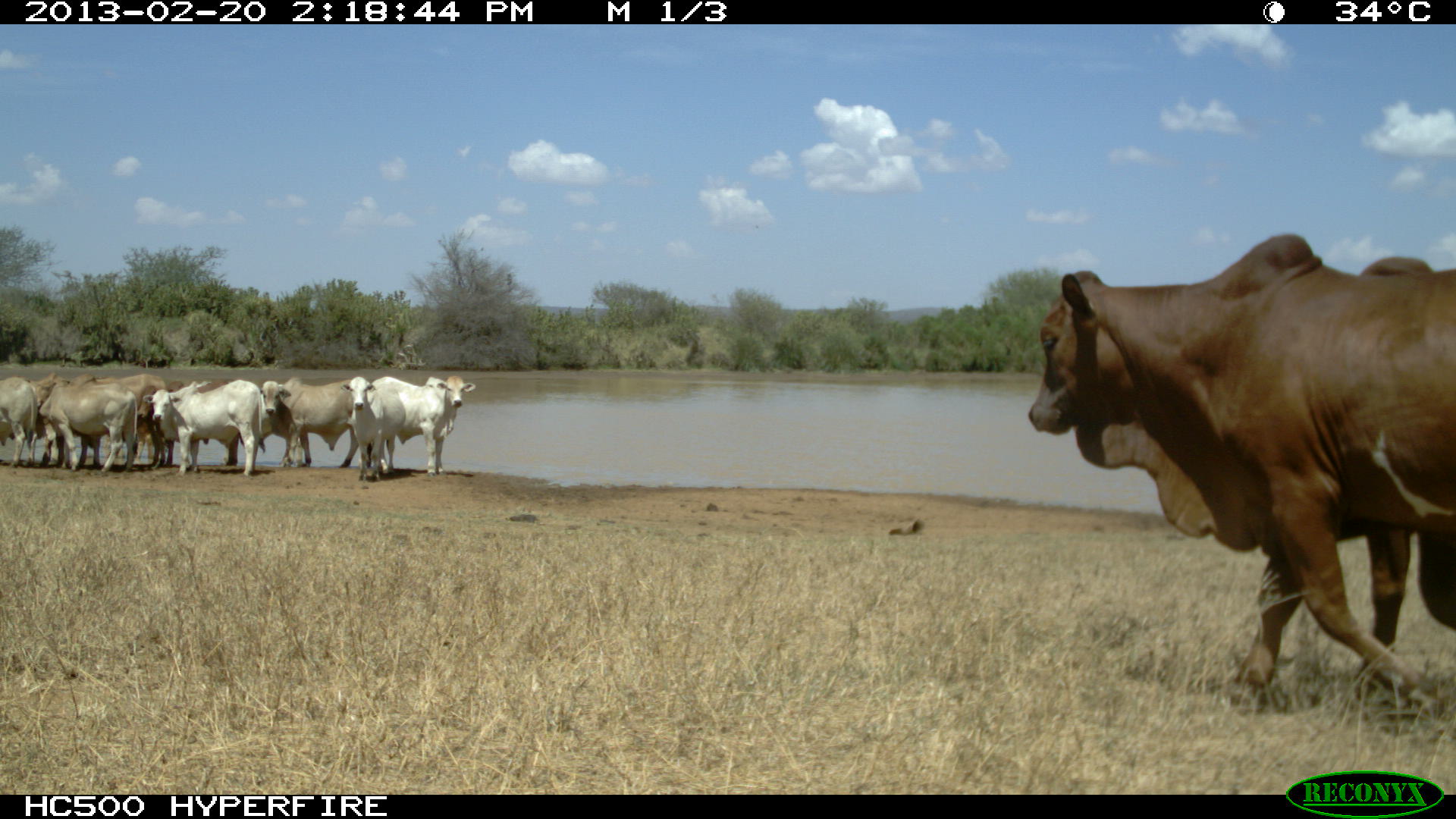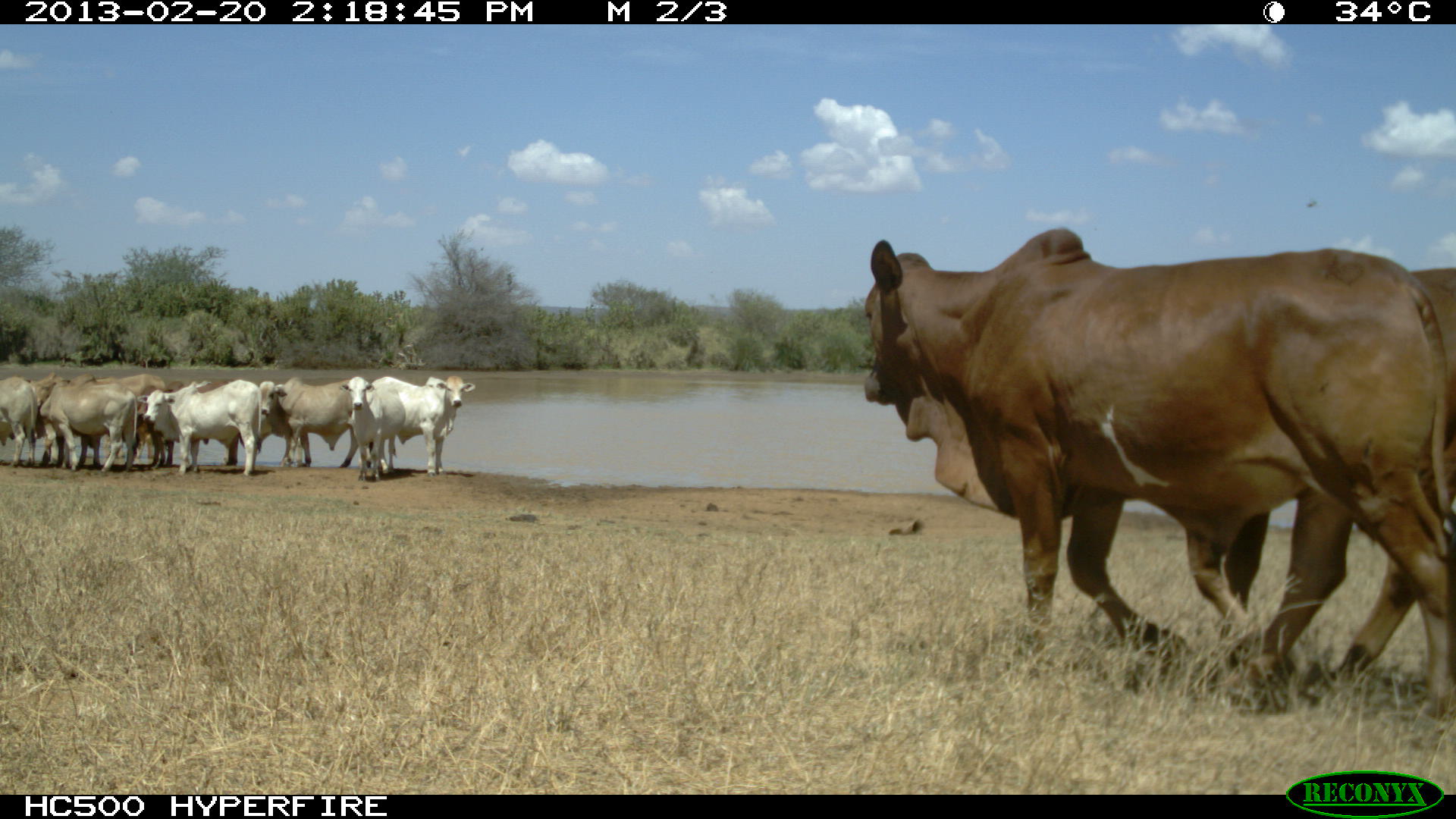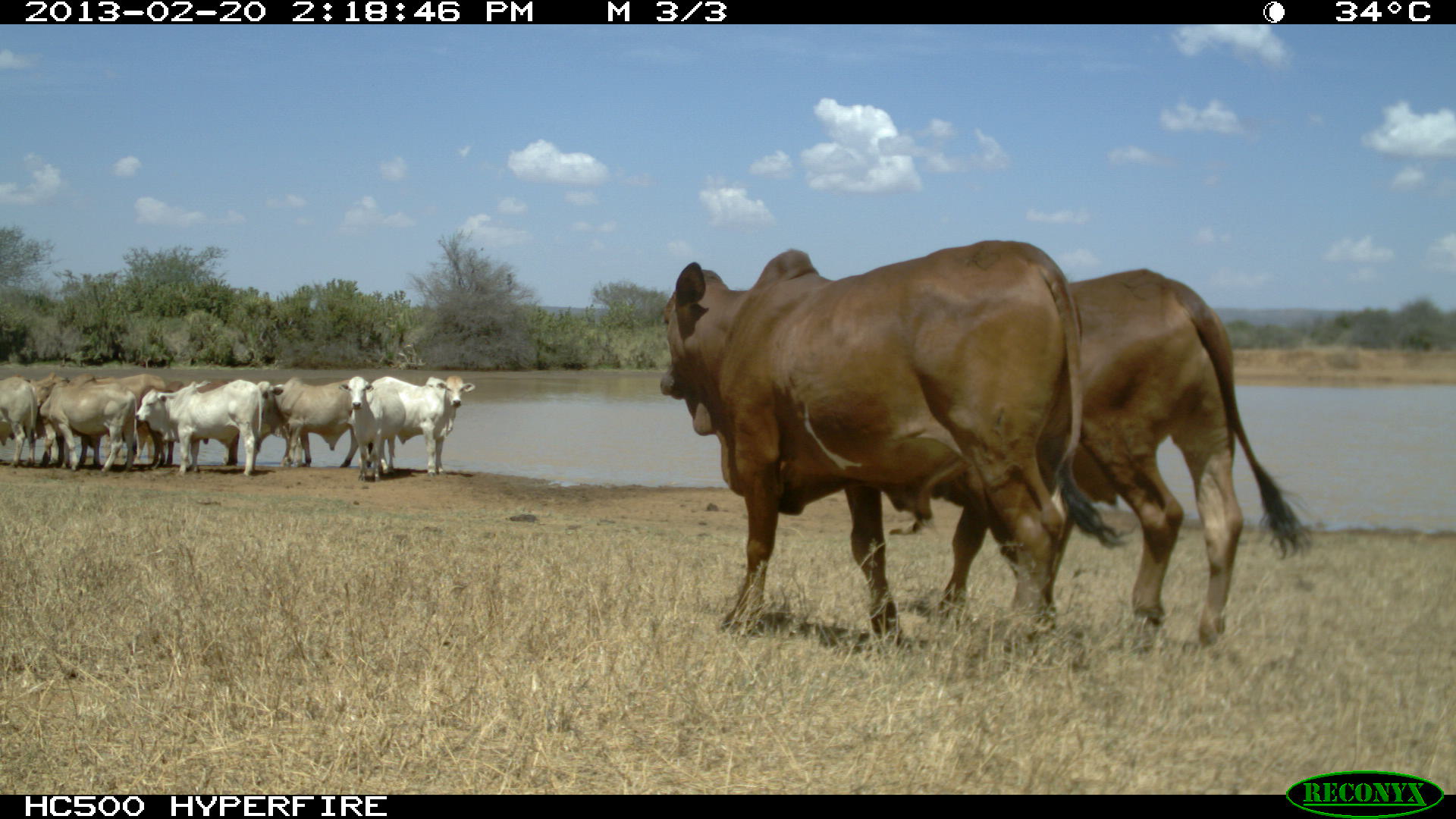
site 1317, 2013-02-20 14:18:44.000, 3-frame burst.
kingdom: Animalia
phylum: Chordata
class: Mammalia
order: Artiodactyla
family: Bovidae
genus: Bos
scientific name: Bos taurus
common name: domestic cattle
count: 11